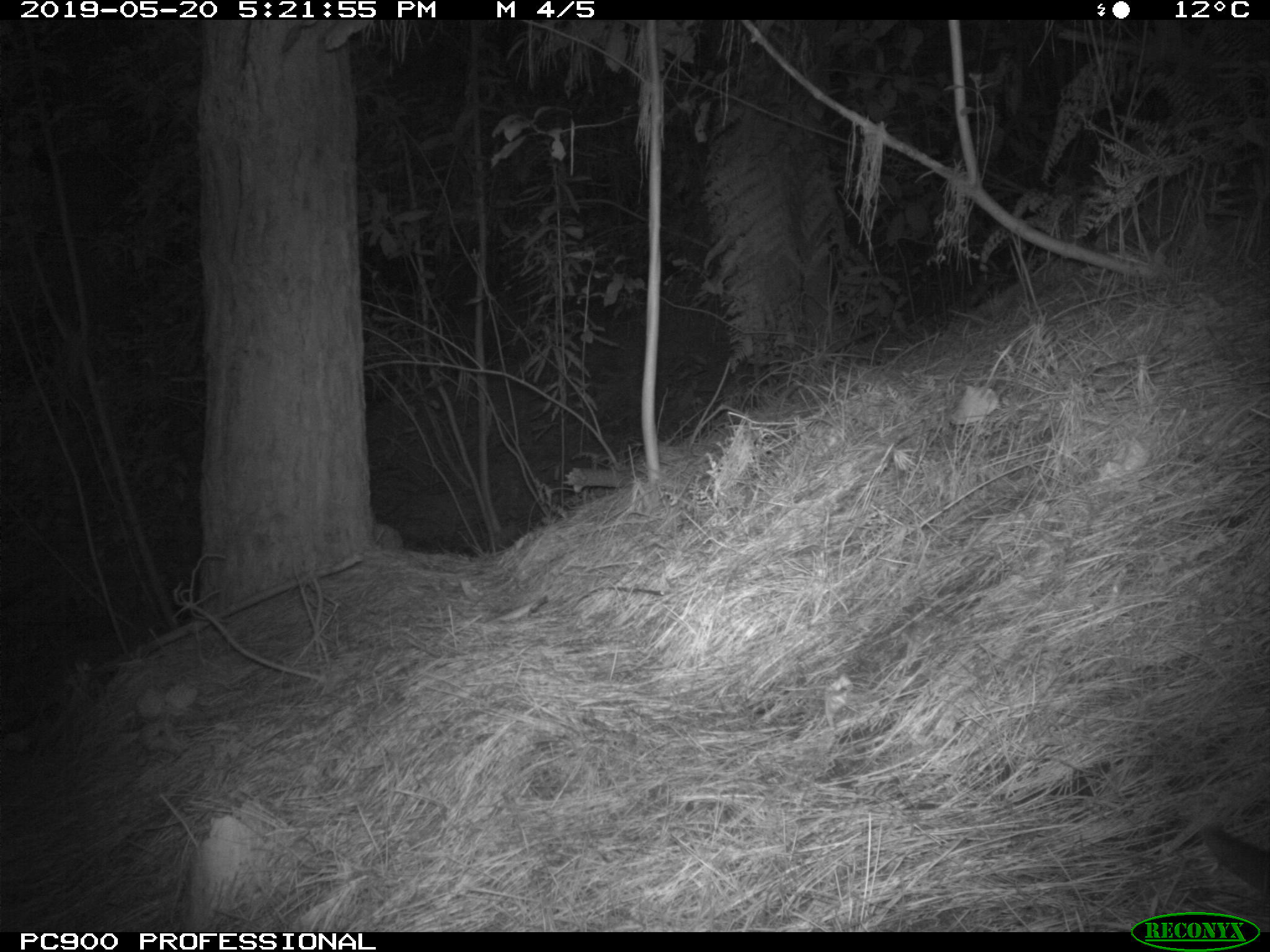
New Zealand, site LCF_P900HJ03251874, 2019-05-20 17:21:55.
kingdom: Animalia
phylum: Chordata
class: Mammalia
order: Diprotodontia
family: Macropodidae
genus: Notamacropus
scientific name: Notamacropus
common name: wallaby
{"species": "wallaby (Notamacropus)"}